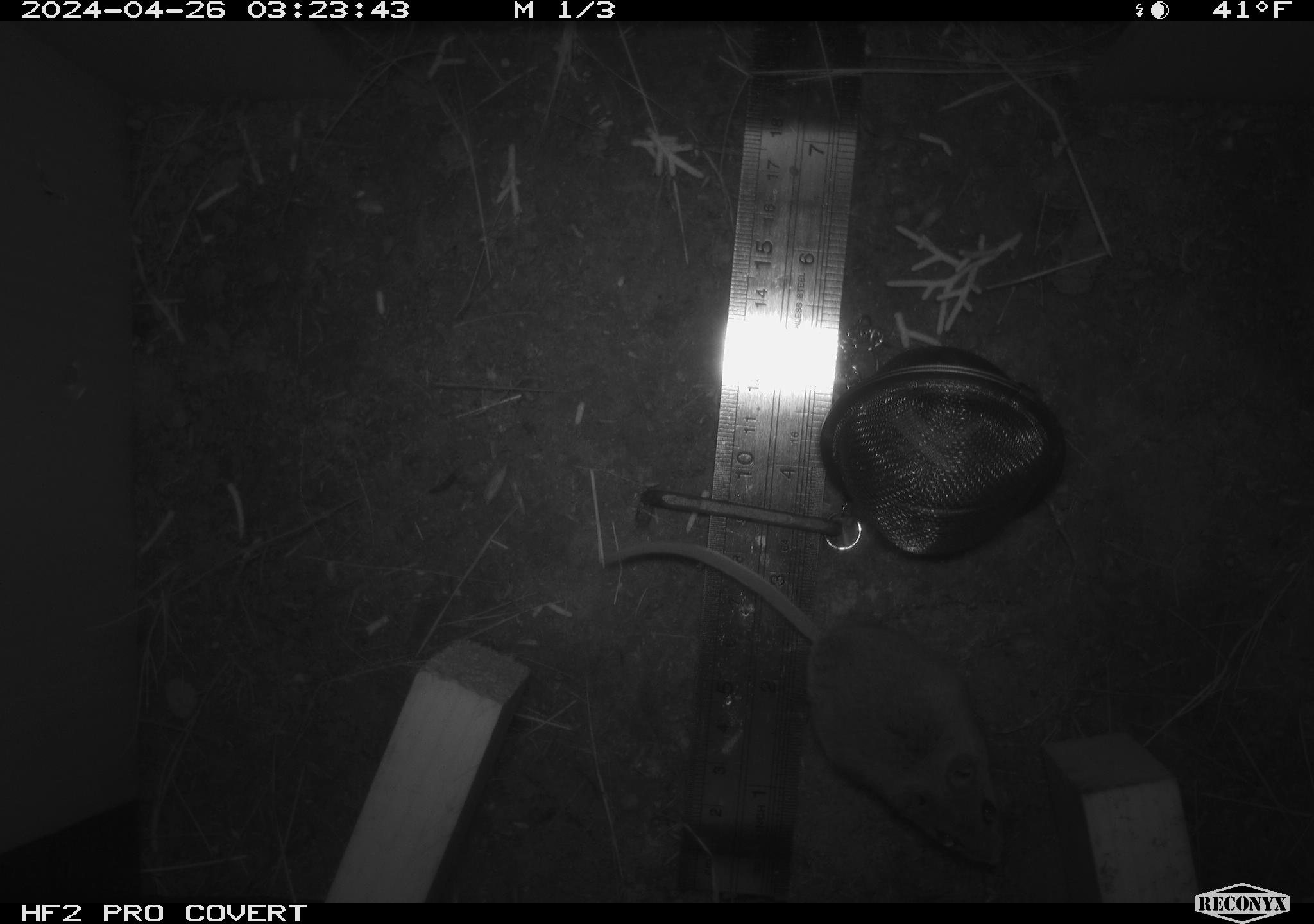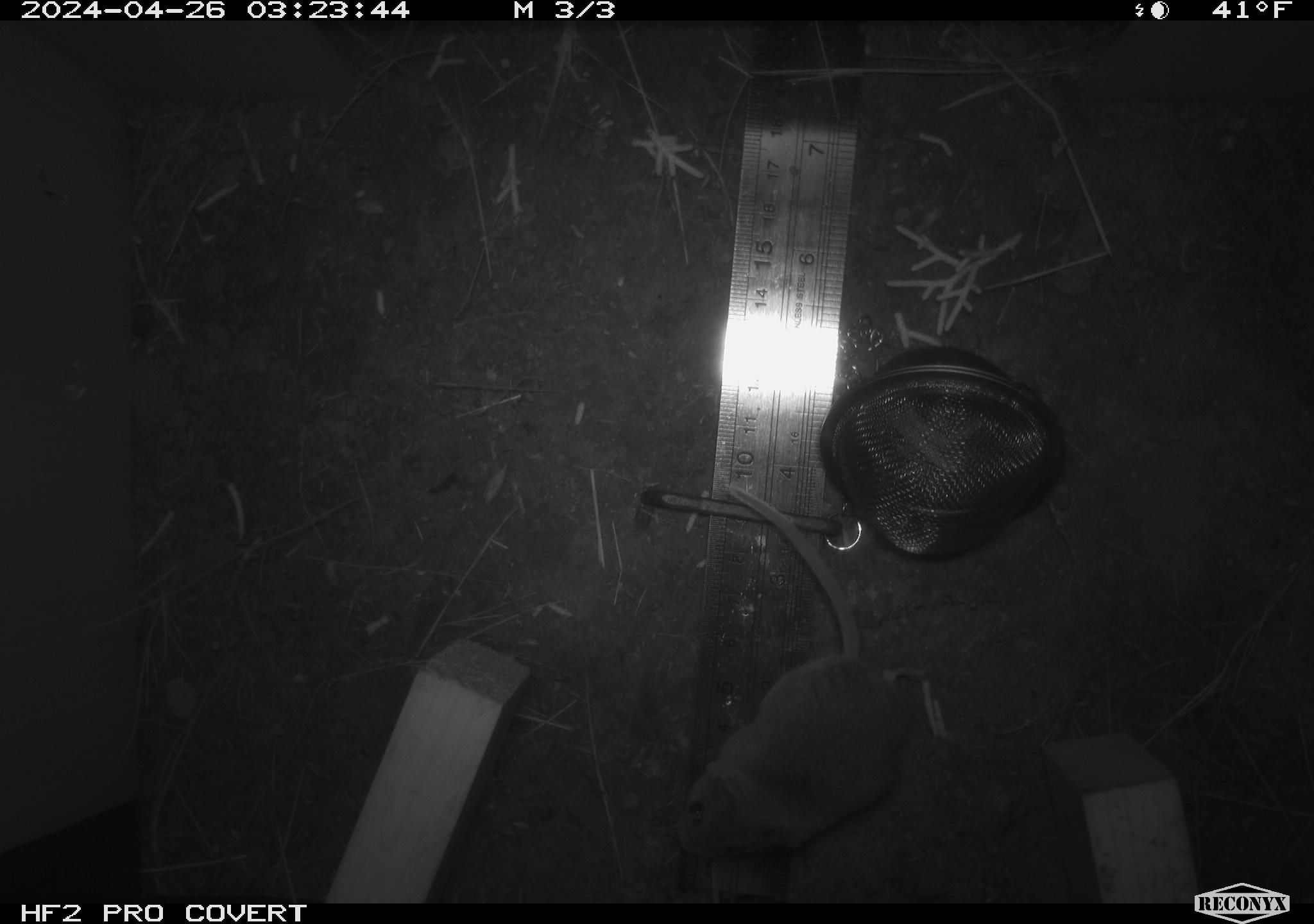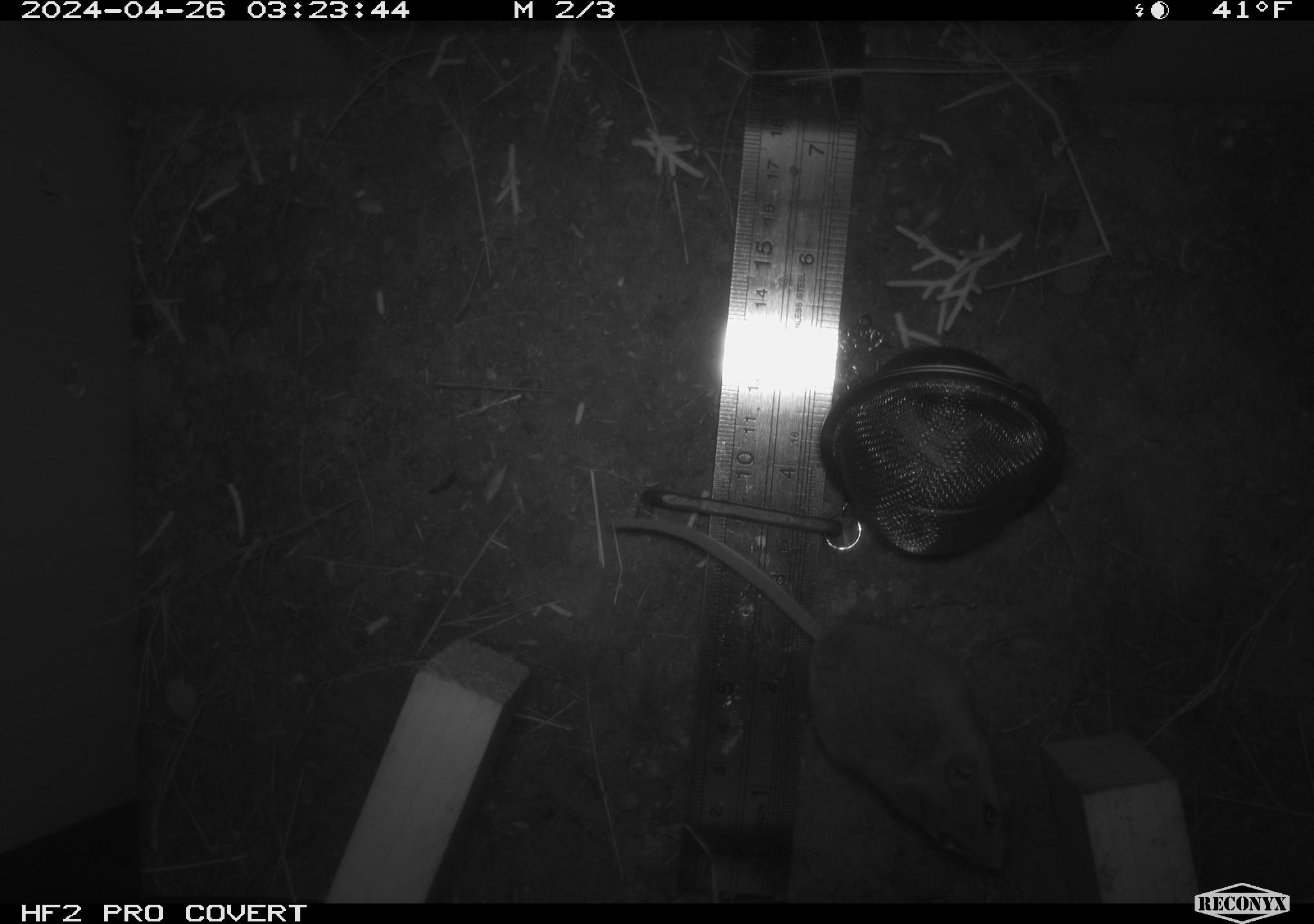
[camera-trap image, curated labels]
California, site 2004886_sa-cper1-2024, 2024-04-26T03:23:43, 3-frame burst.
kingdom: Animalia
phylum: Chordata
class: Mammalia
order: Rodentia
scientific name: Rodentia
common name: rodent